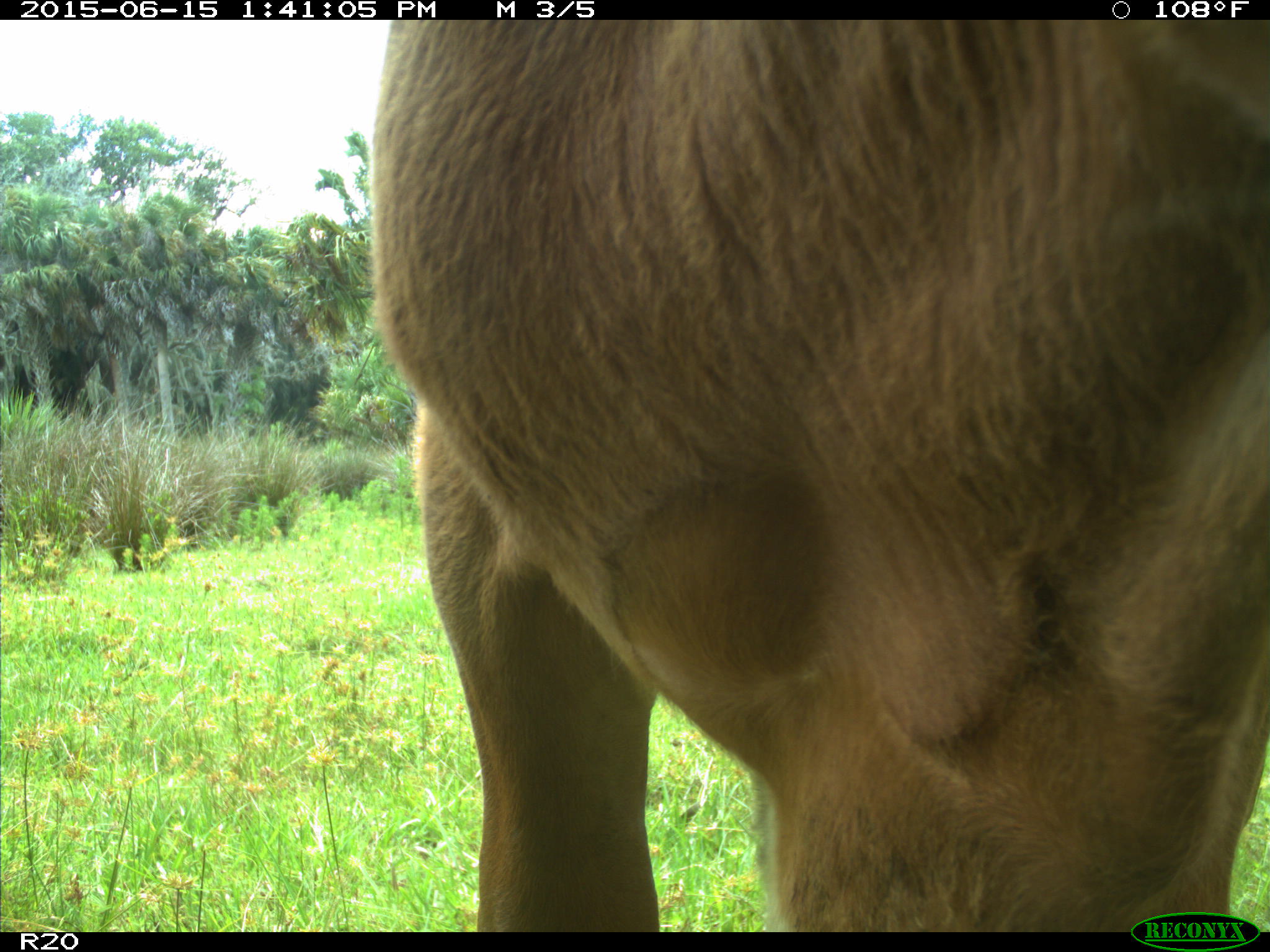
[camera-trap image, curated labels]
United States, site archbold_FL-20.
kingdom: Animalia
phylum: Chordata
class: Mammalia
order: Artiodactyla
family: Bovidae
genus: Bos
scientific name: Bos taurus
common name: domestic cow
Bos taurus (domestic cow).